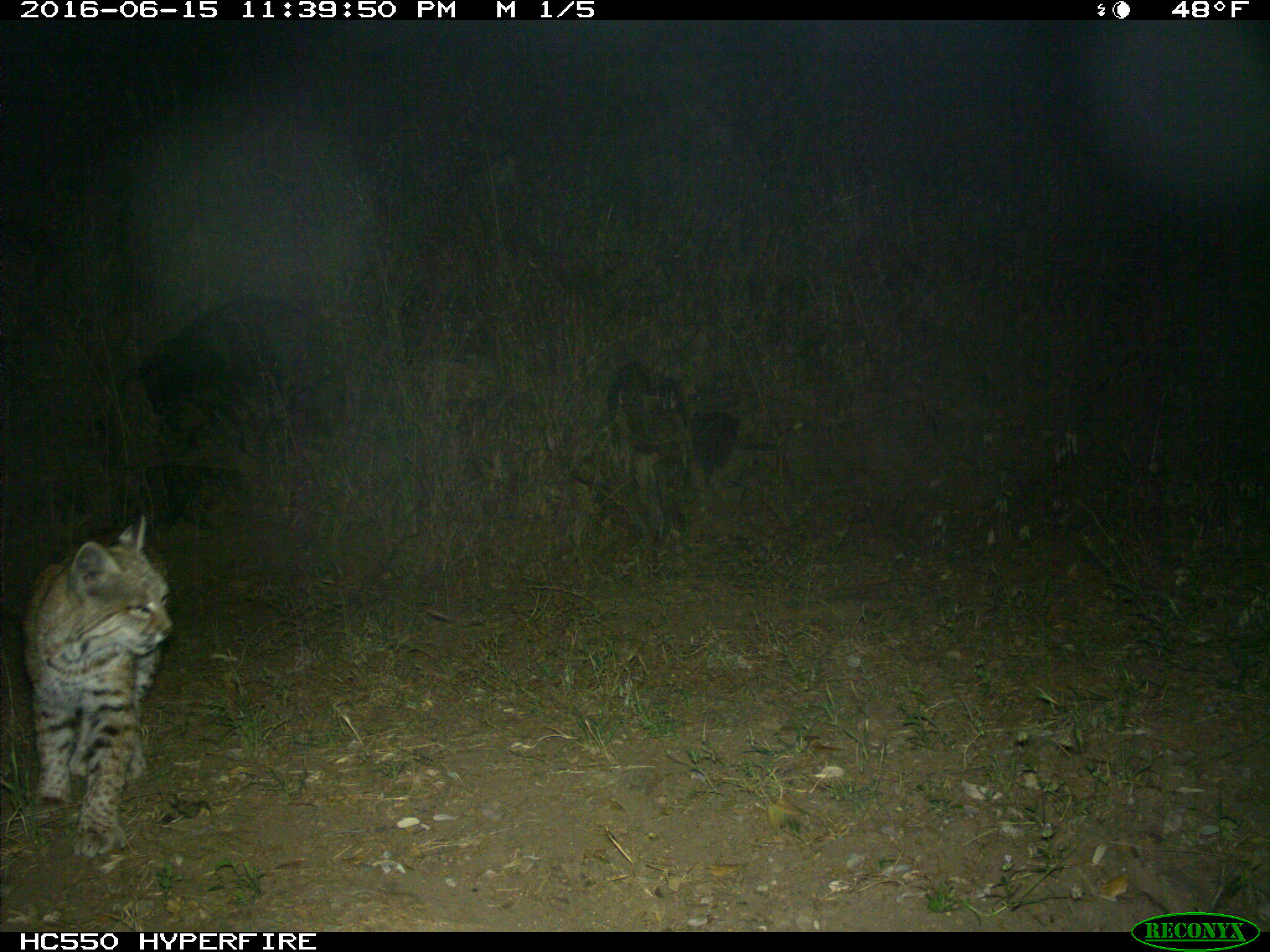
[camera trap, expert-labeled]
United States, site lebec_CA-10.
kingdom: Animalia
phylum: Chordata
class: Mammalia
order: Carnivora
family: Felidae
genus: Lynx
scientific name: Lynx rufus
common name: bobcat